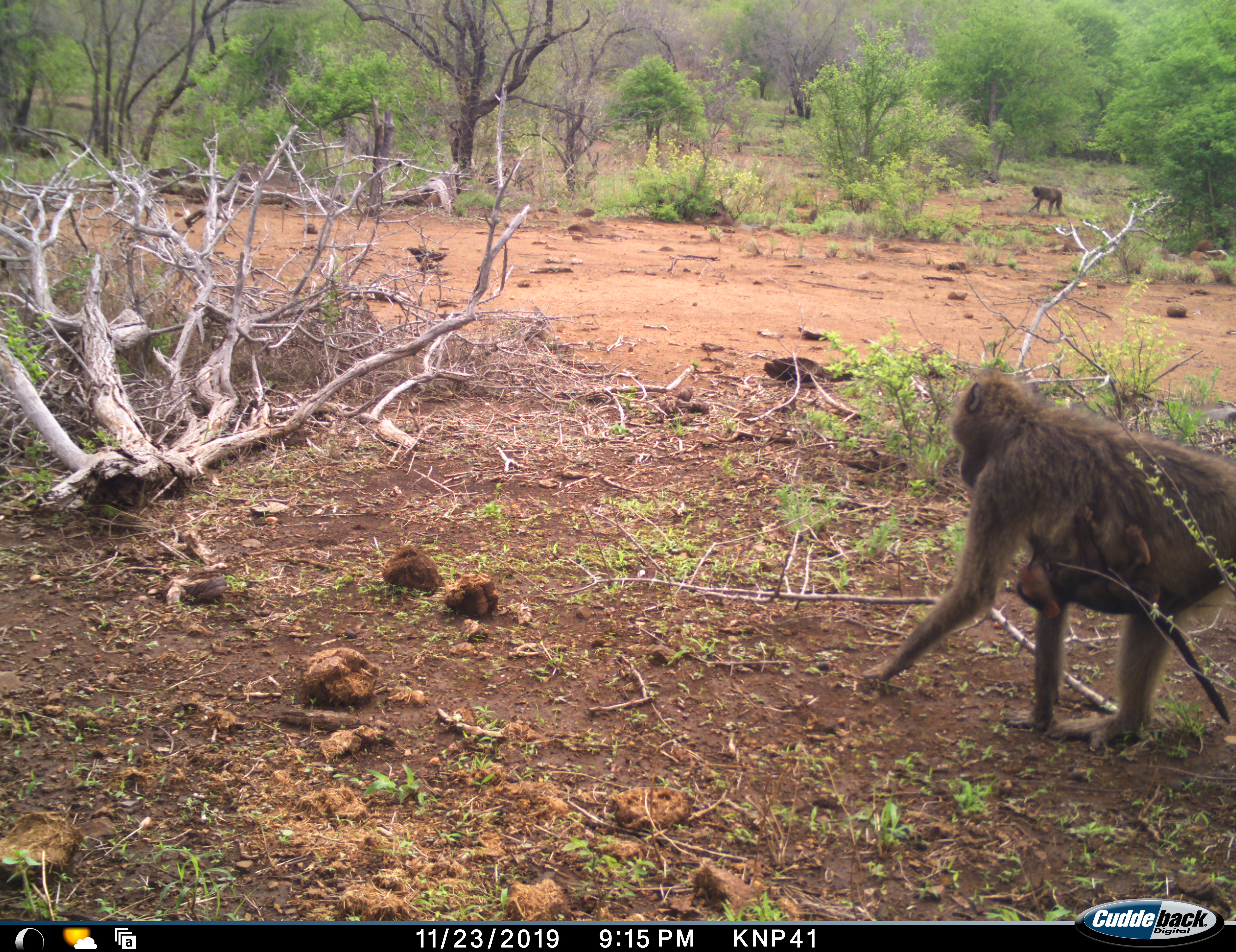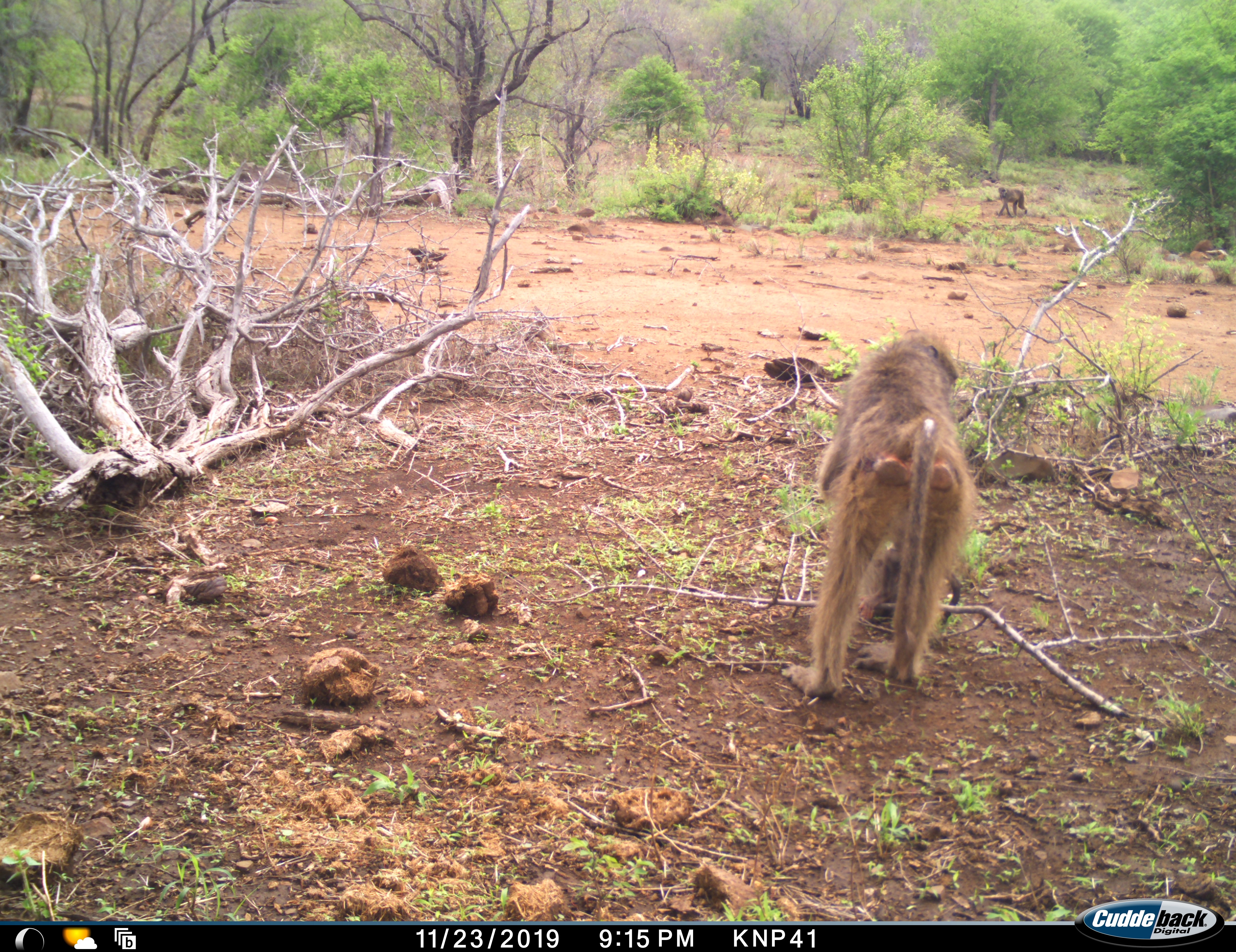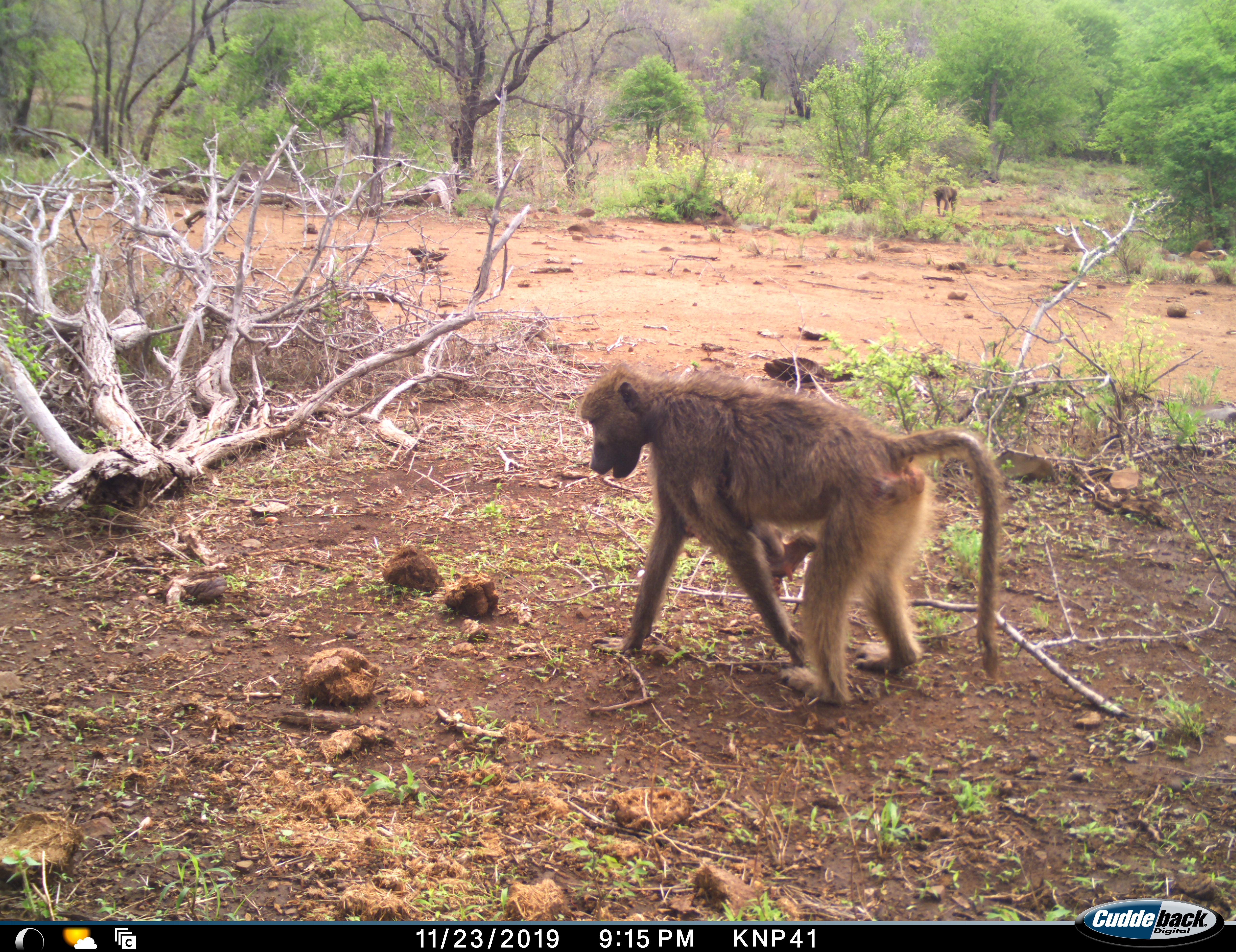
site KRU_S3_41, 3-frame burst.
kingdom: Animalia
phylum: Chordata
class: Mammalia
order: Primates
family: Cercopithecidae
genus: Papio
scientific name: Papio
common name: baboon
Baboon (Papio), count 3. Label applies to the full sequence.